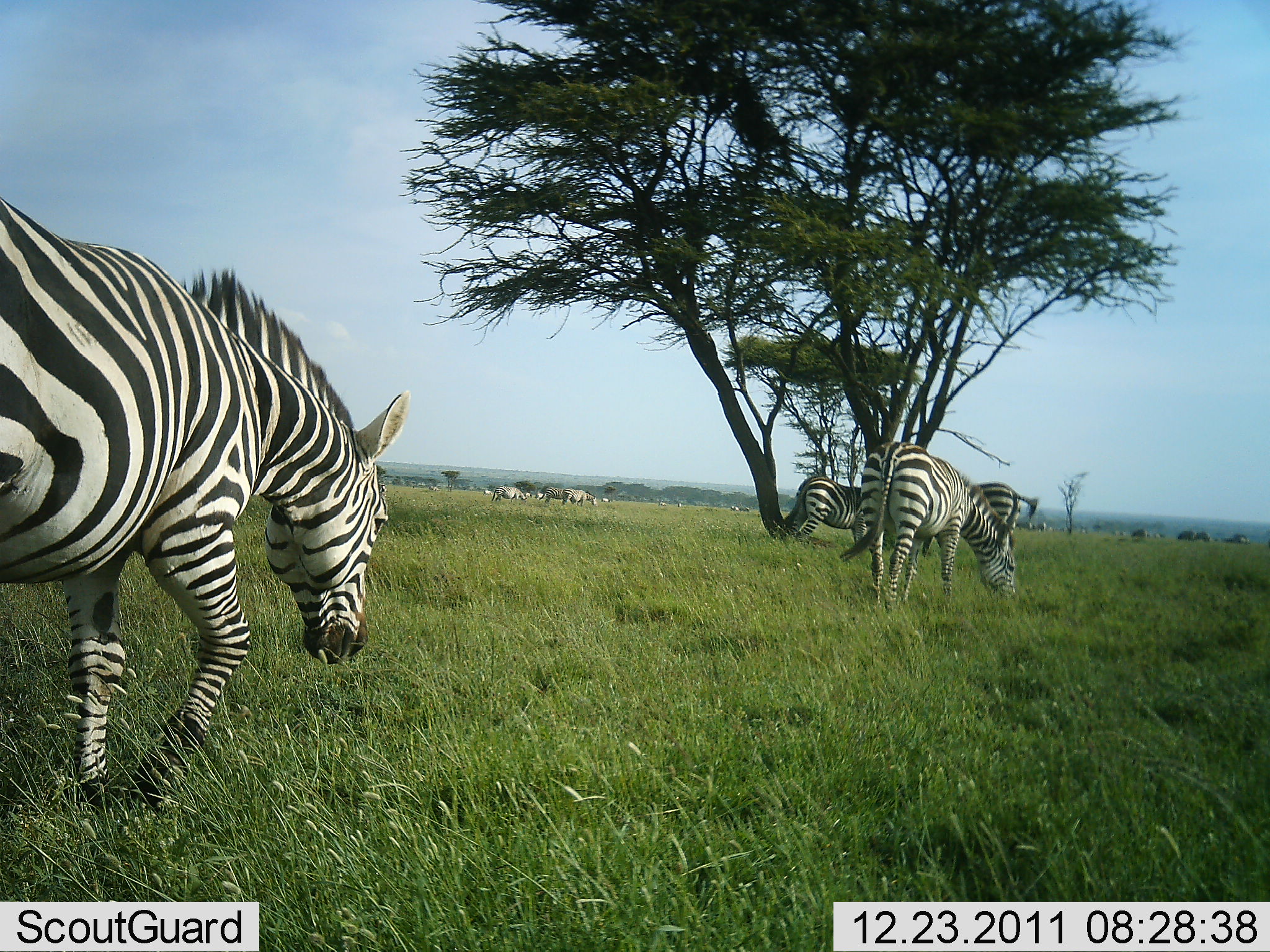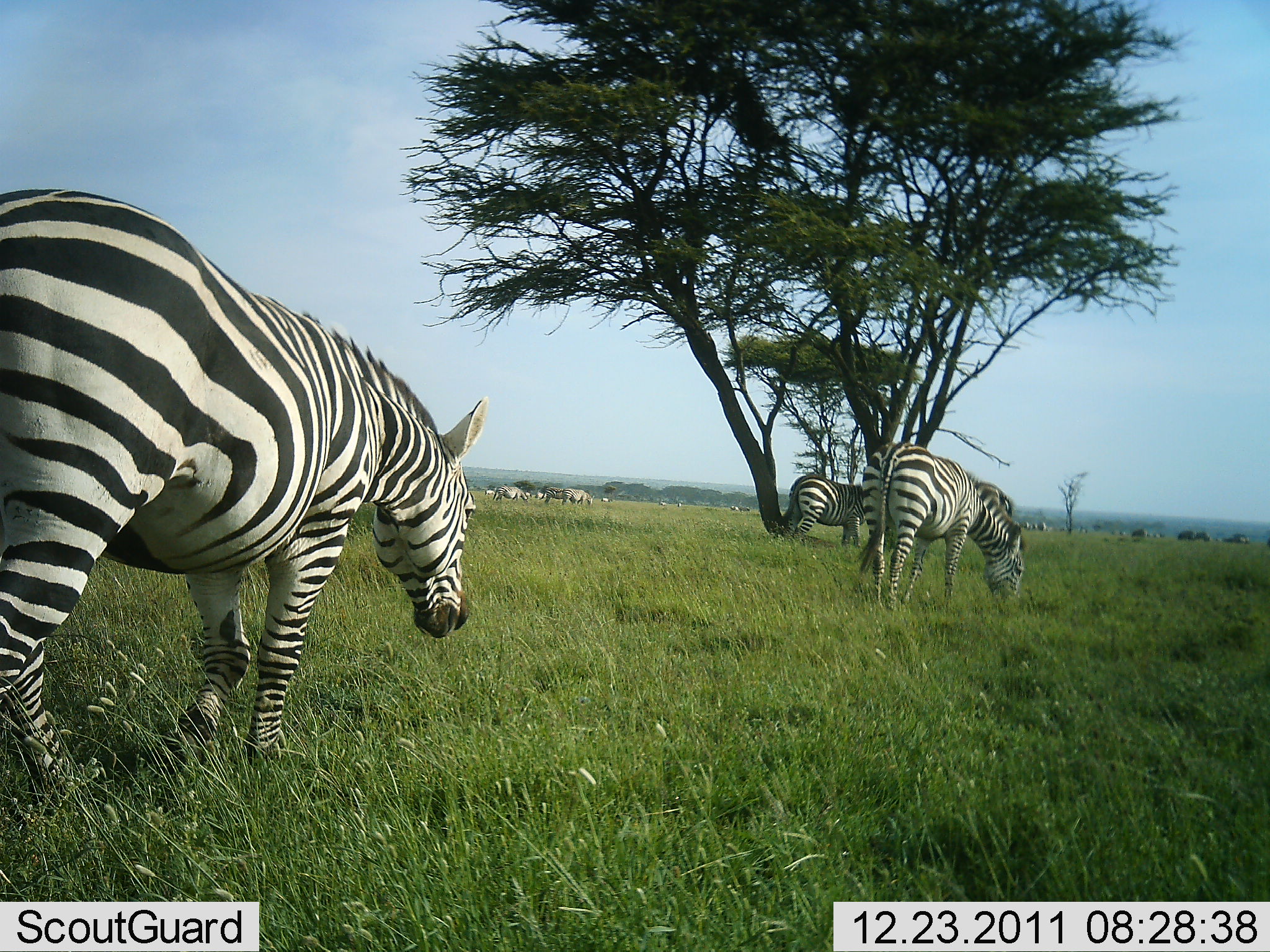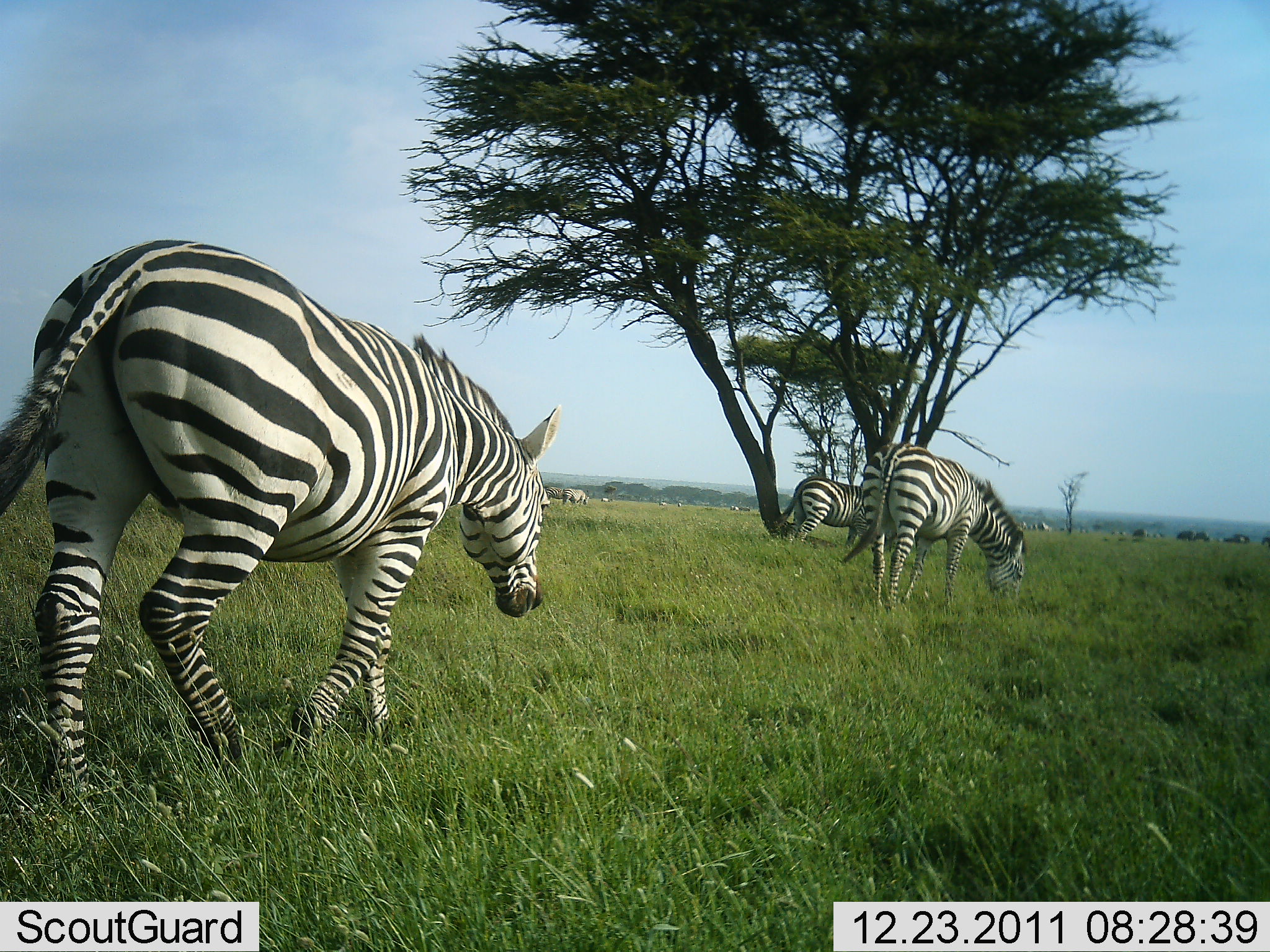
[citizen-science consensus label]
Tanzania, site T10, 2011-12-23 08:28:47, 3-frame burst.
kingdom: Animalia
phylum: Chordata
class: Mammalia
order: Perissodactyla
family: Equidae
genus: Equus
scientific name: Equus quagga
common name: plains zebra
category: zebra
Zebra (plains zebra) (Equus quagga), count 4. Behavior (volunteer vote fractions): standing 27%, resting 0%, moving 80%, interacting 0%. Young present (vote fraction): 0%. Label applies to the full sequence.